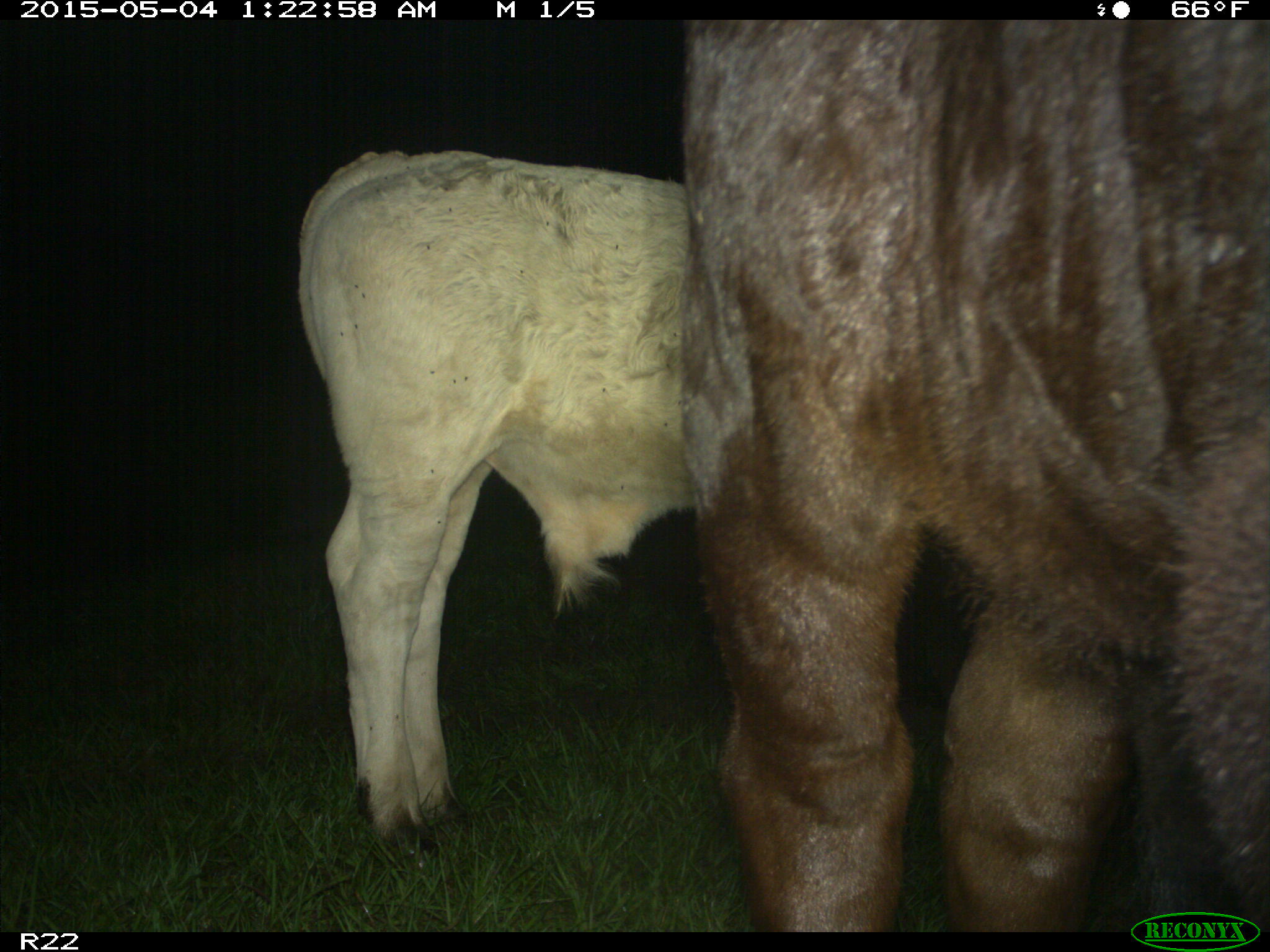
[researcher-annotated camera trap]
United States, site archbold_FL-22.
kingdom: Animalia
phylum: Chordata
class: Mammalia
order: Artiodactyla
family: Bovidae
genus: Bos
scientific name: Bos taurus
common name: domestic cow